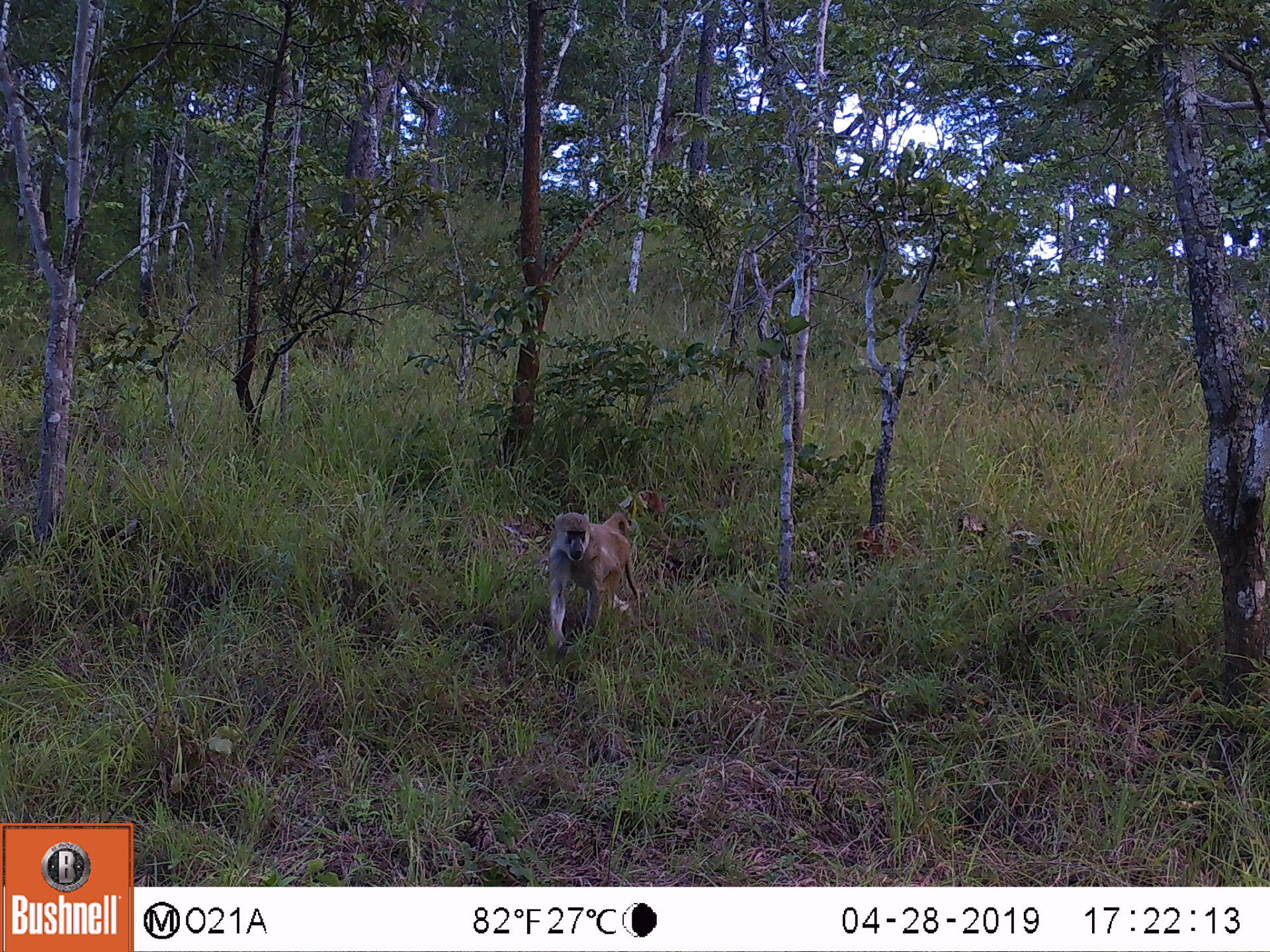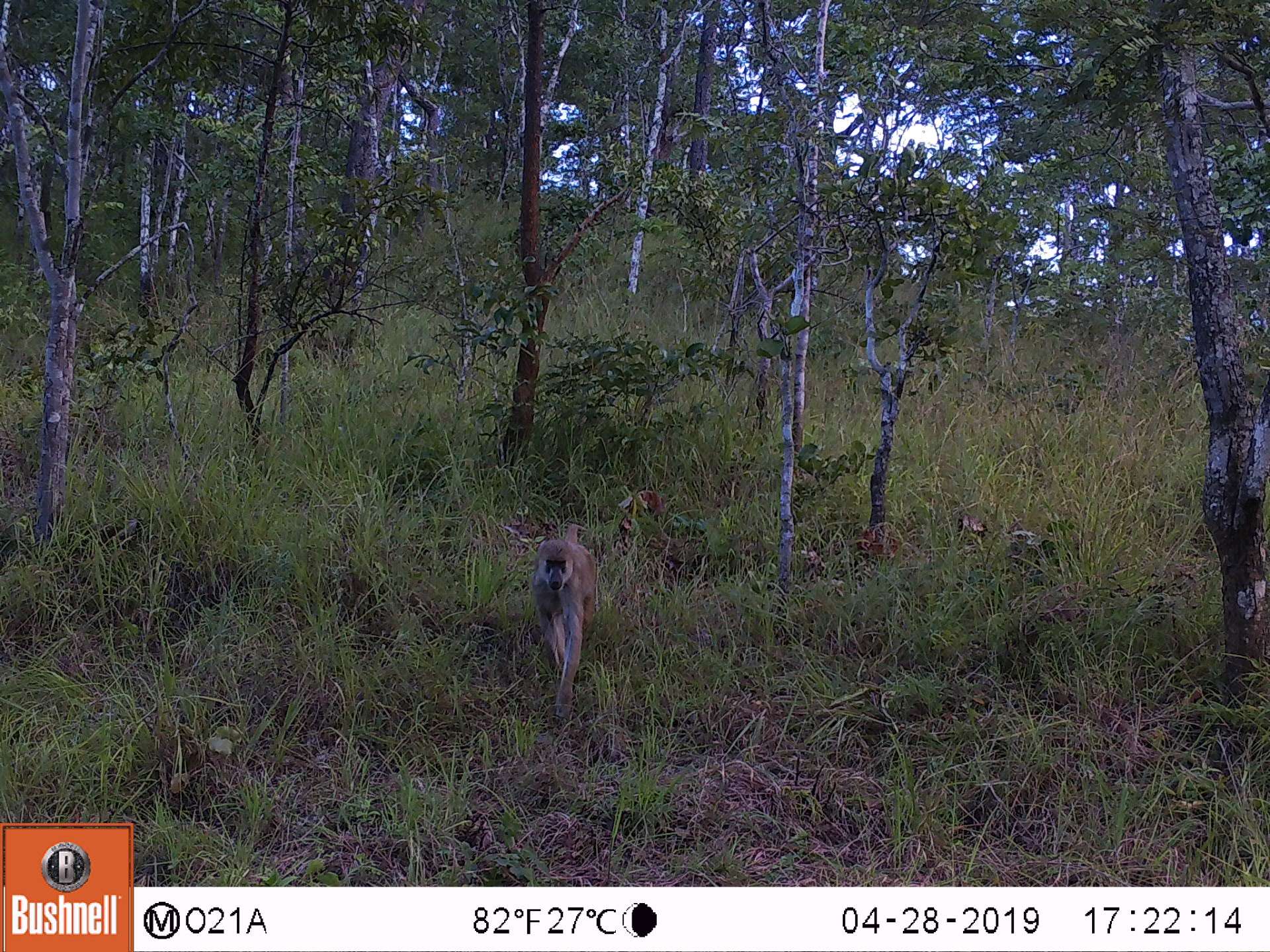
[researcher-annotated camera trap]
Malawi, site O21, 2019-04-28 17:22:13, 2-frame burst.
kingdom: Animalia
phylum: Chordata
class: Mammalia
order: Primates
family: Cercopithecidae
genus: Papio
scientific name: Papio cynocephalus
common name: yellow baboon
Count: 1.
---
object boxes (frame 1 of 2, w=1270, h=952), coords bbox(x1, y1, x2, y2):
yellow baboon: bbox(539, 501, 644, 657)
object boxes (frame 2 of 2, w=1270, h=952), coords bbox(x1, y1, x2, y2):
yellow baboon: bbox(507, 516, 605, 725)